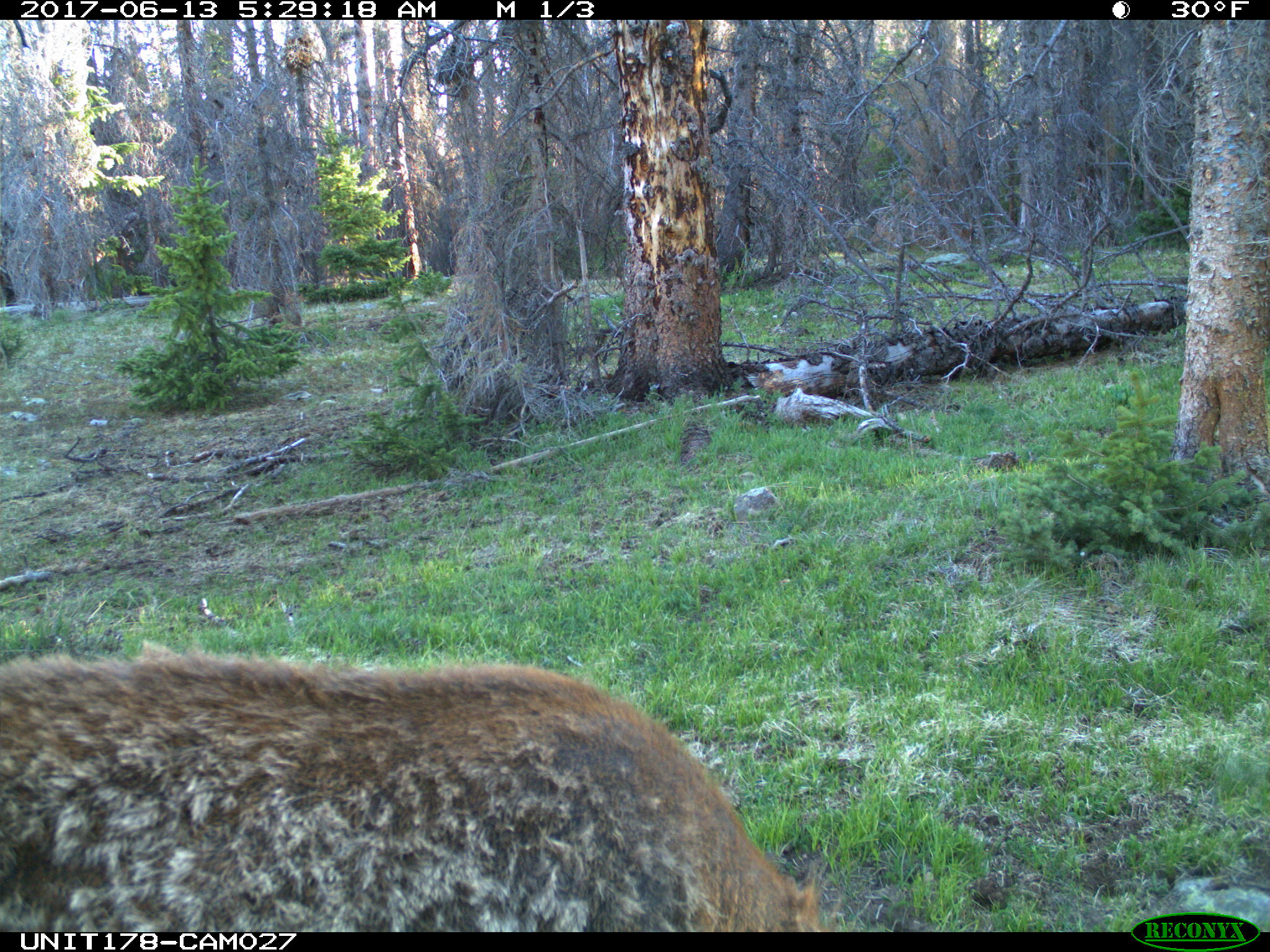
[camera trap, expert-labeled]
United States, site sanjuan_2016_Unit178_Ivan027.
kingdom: Animalia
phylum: Chordata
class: Mammalia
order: Artiodactyla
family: Cervidae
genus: Cervus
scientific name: Cervus elaphus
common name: red deer